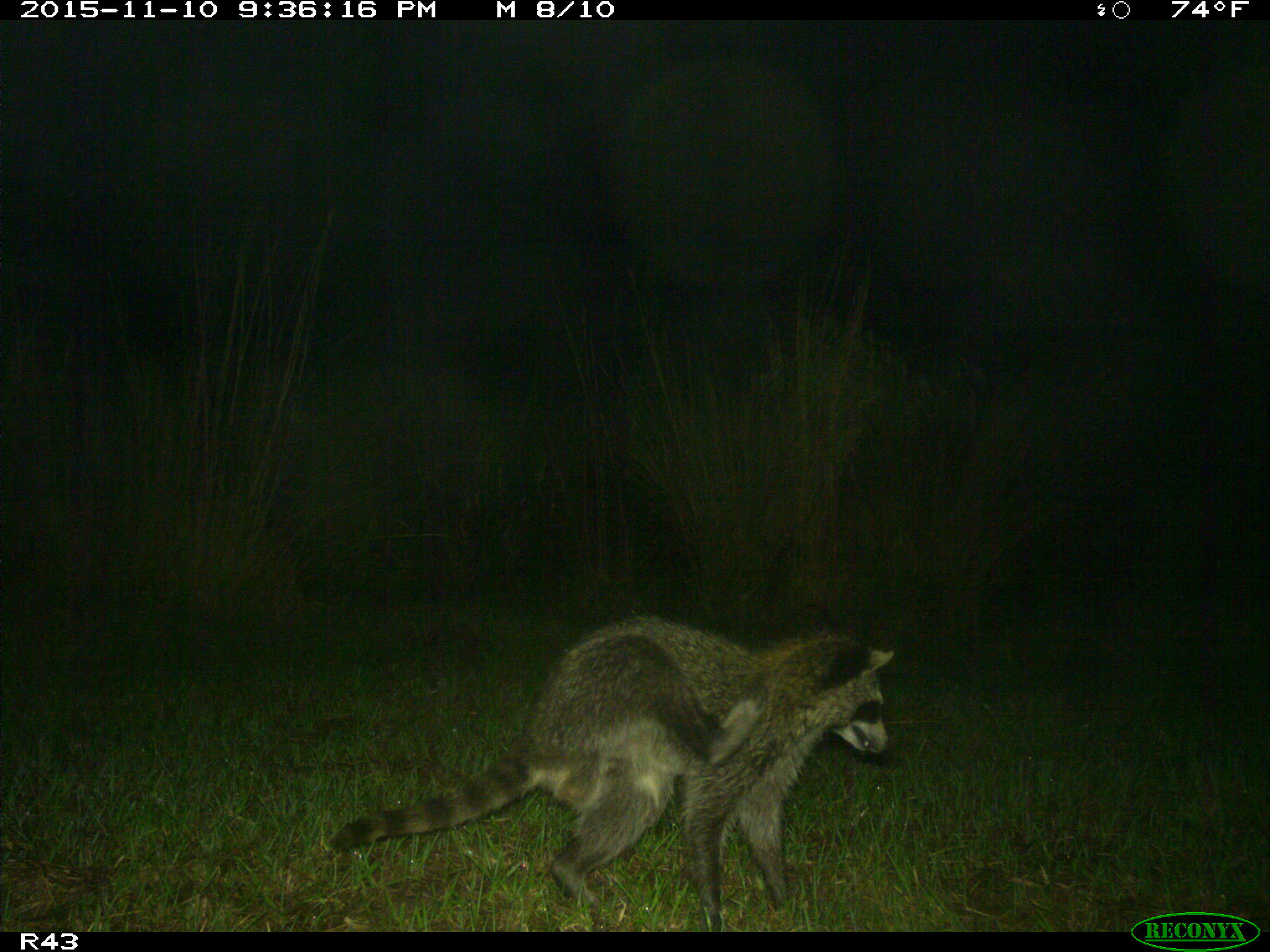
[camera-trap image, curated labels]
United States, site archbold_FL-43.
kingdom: Animalia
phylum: Chordata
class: Mammalia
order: Carnivora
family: Procyonidae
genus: Procyon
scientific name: Procyon lotor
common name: common raccoon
Procyon lotor (common raccoon).